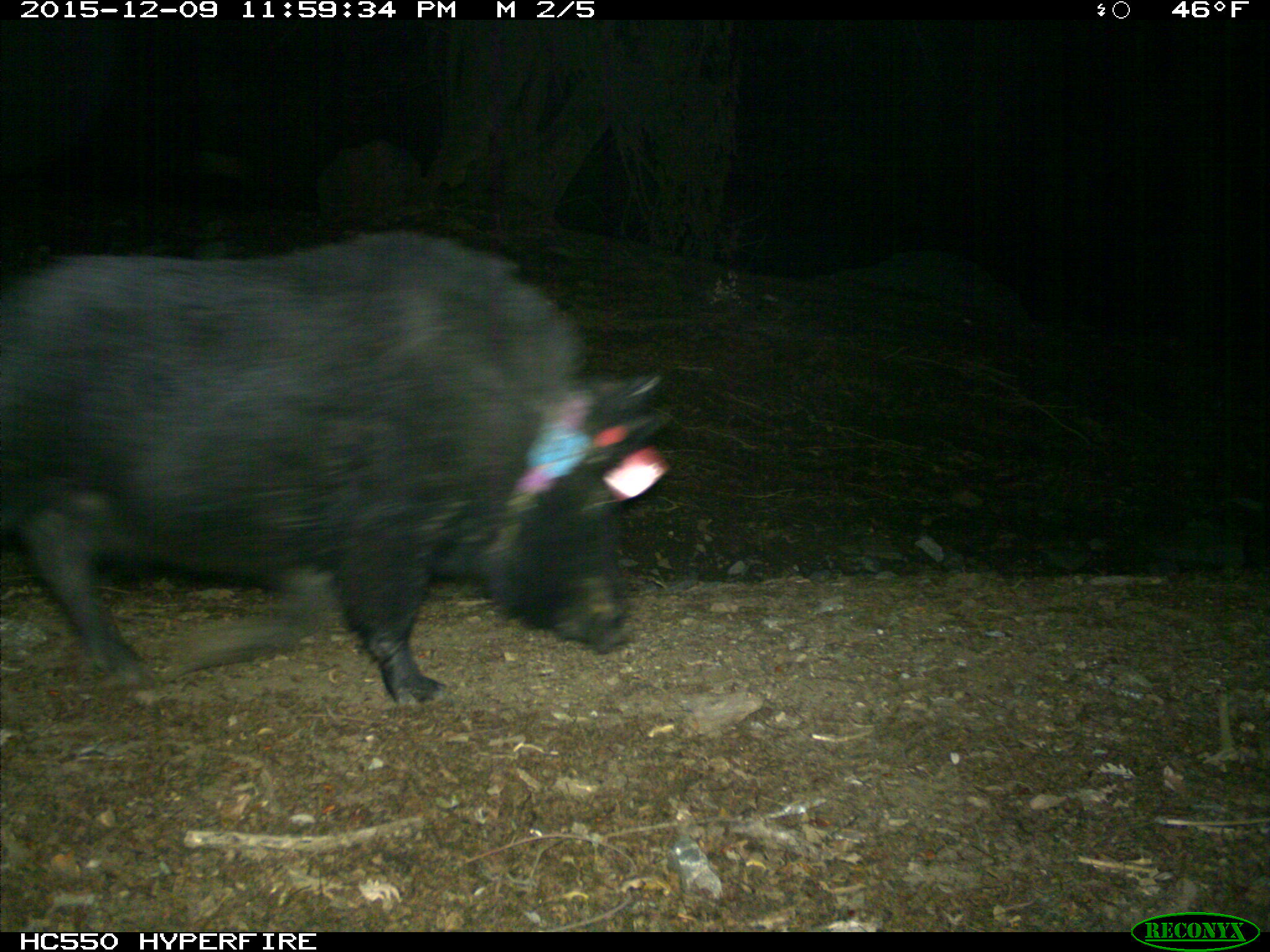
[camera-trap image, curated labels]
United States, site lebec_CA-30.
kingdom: Animalia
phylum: Chordata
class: Mammalia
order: Artiodactyla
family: Suidae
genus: Sus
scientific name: Sus scrofa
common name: wild boar